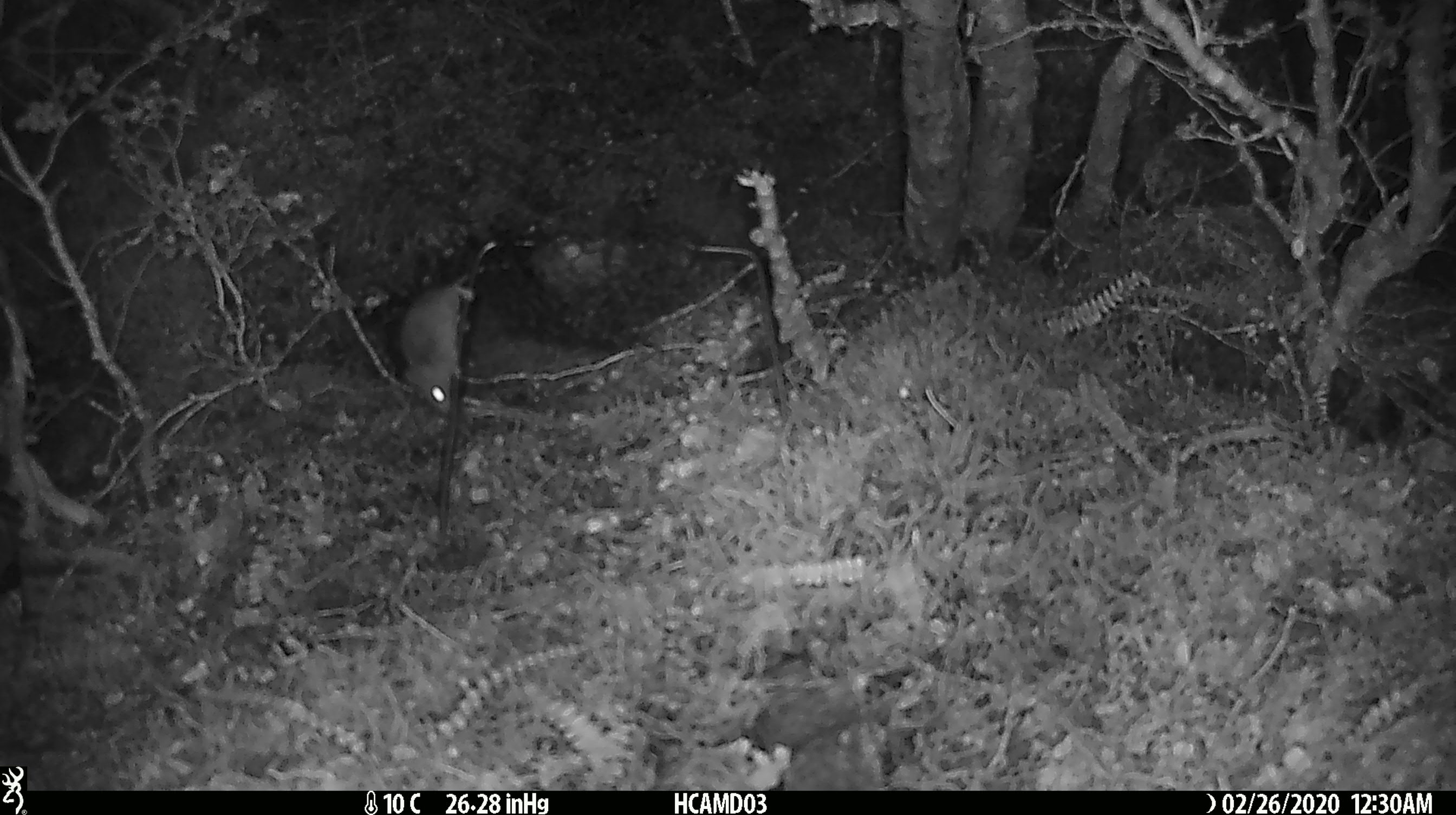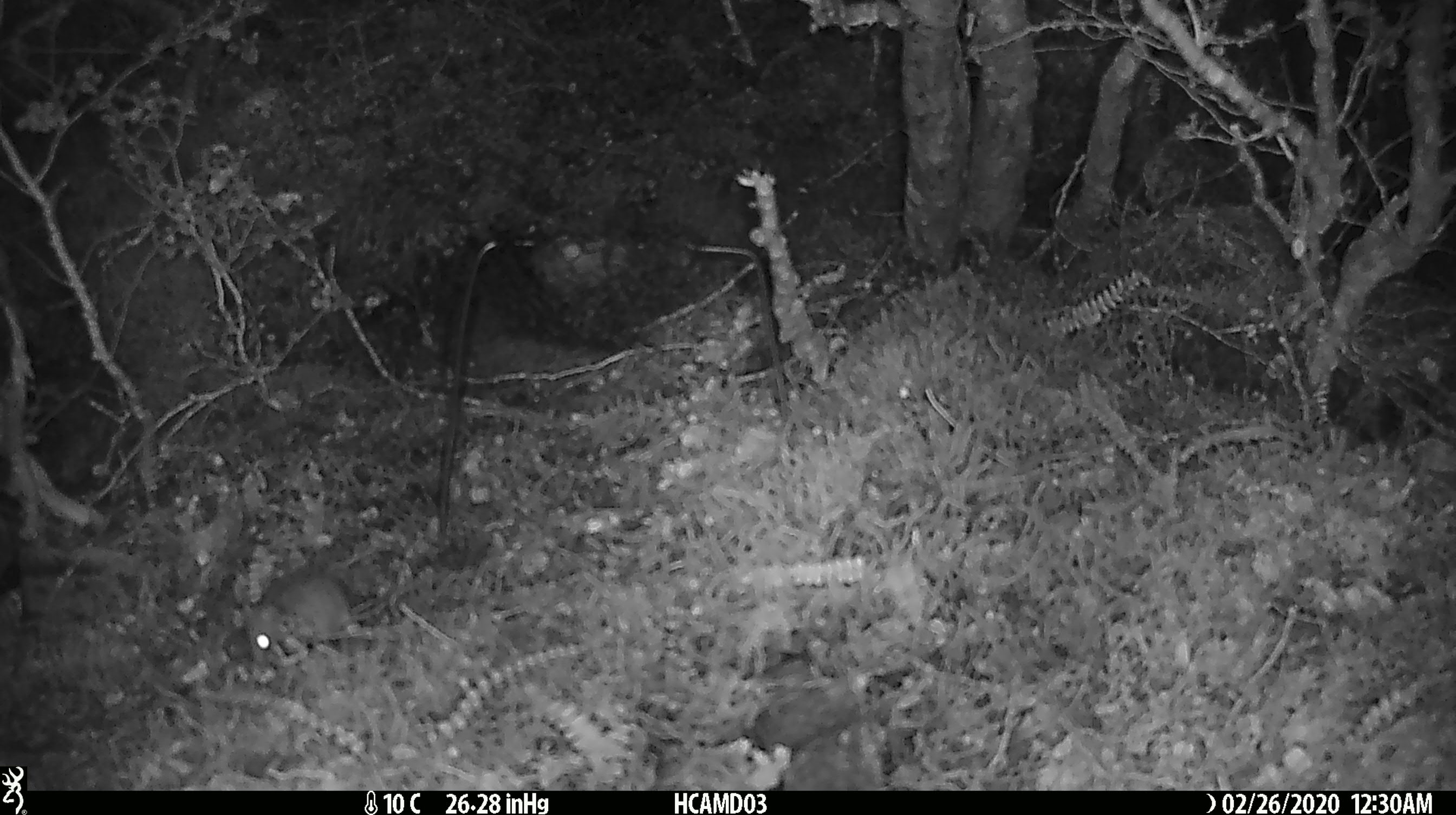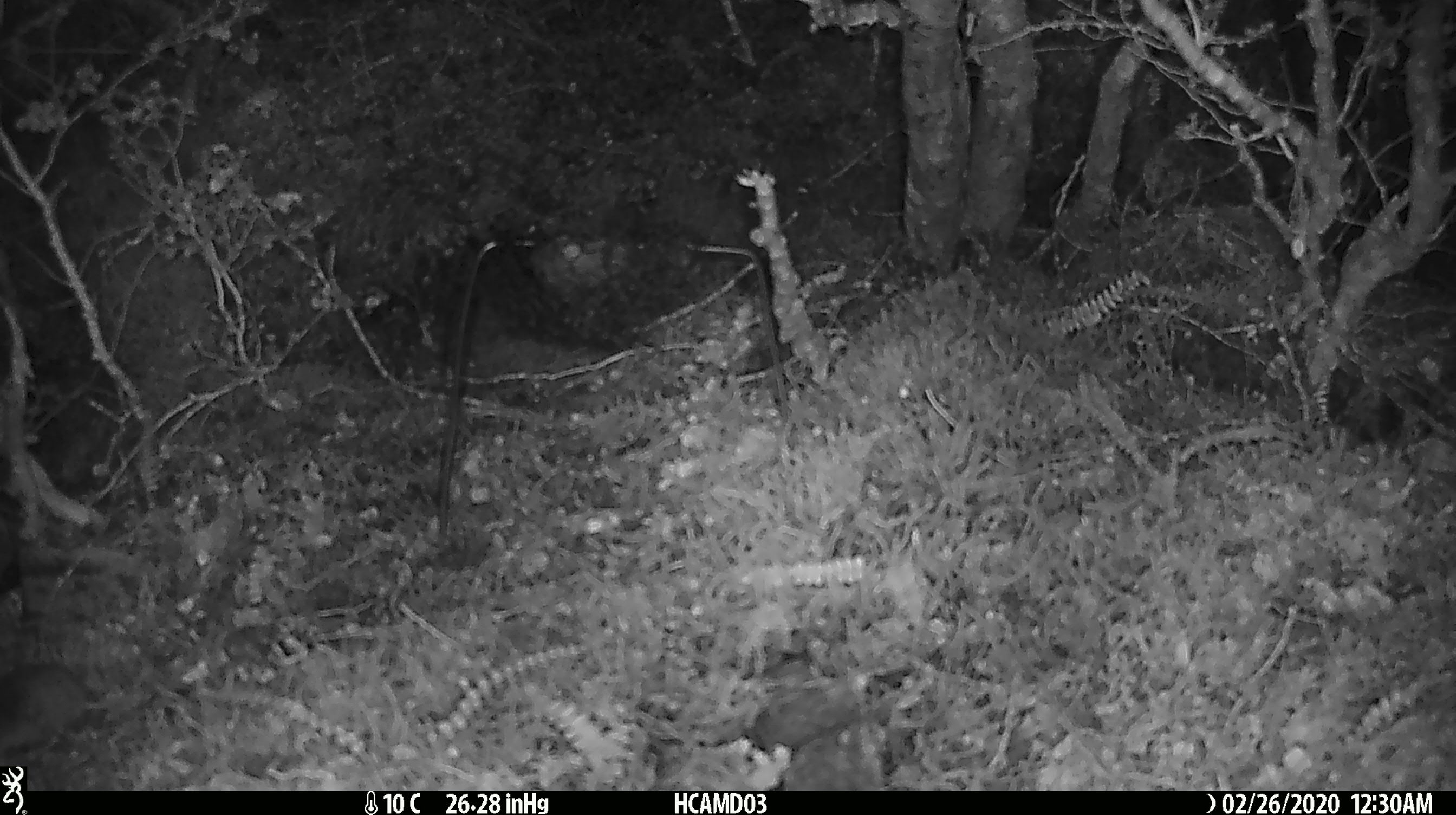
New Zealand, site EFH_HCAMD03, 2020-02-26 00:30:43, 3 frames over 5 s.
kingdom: Animalia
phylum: Chordata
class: Mammalia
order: Rodentia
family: Muridae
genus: Mus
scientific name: Mus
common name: mouse